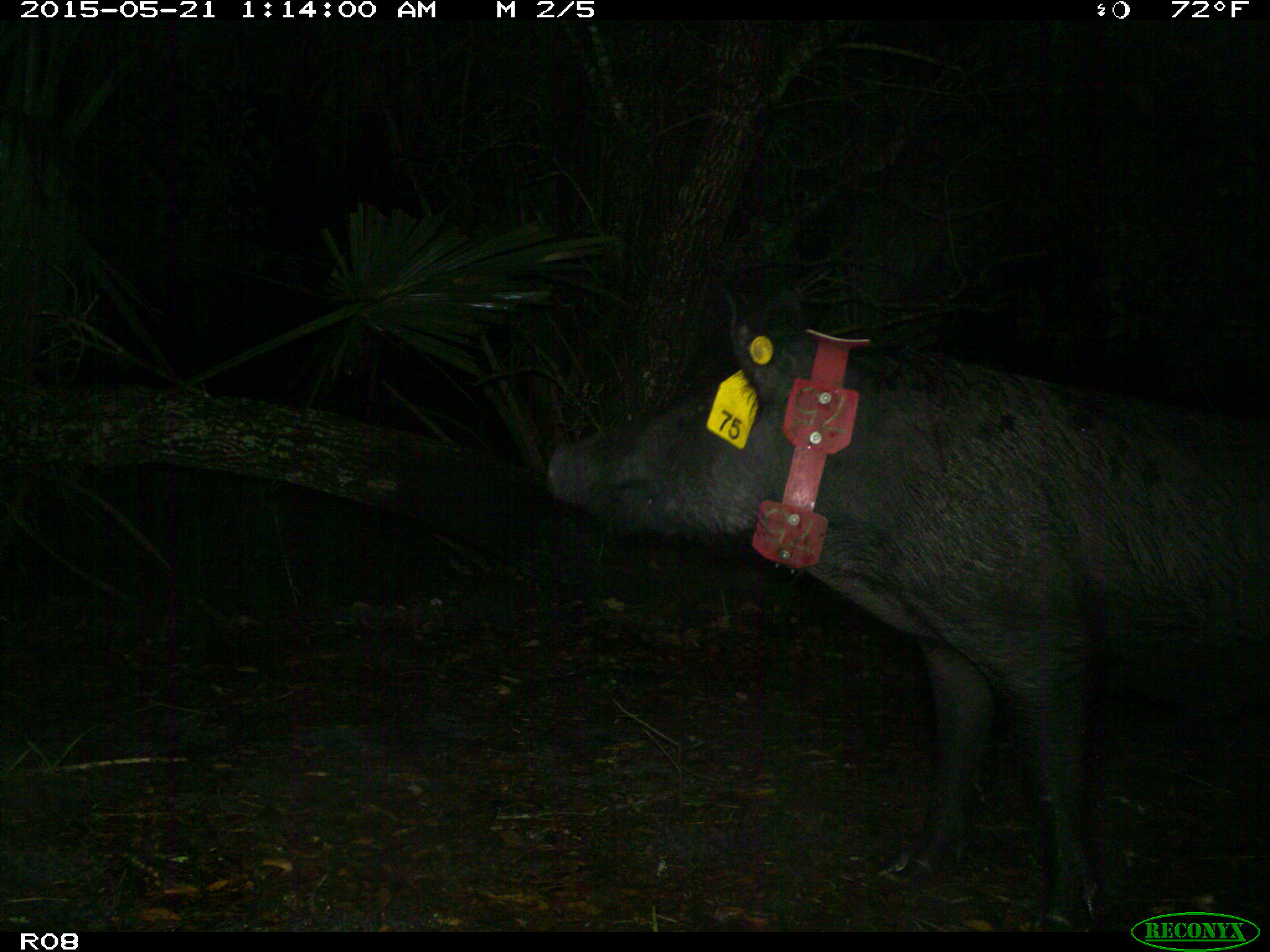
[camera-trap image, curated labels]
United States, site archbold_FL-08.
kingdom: Animalia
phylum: Chordata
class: Mammalia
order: Artiodactyla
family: Suidae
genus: Sus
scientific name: Sus scrofa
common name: wild boar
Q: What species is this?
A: Sus scrofa (wild boar).